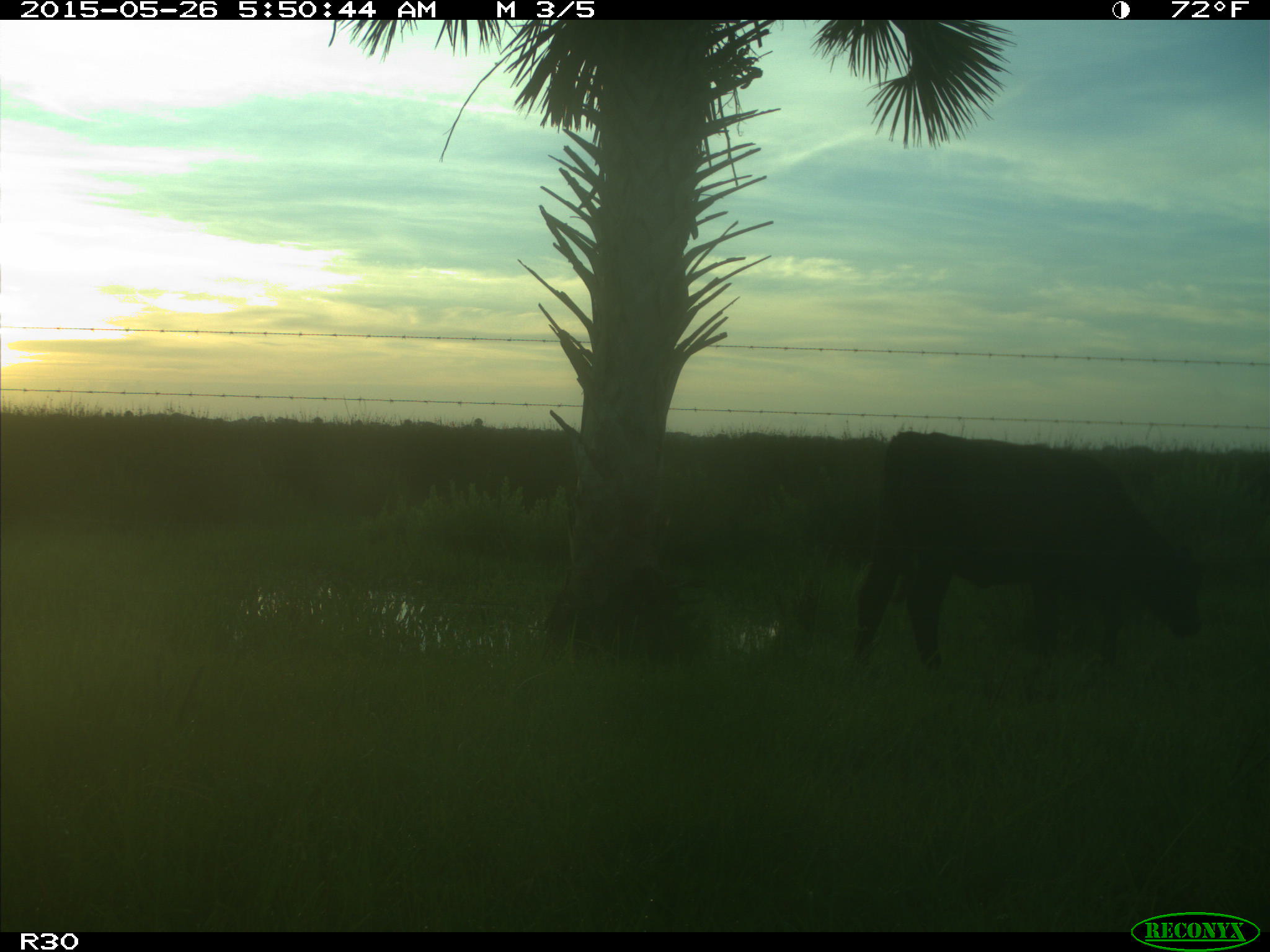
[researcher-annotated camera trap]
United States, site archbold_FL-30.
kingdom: Animalia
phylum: Chordata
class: Mammalia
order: Artiodactyla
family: Bovidae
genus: Bos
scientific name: Bos taurus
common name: domestic cow